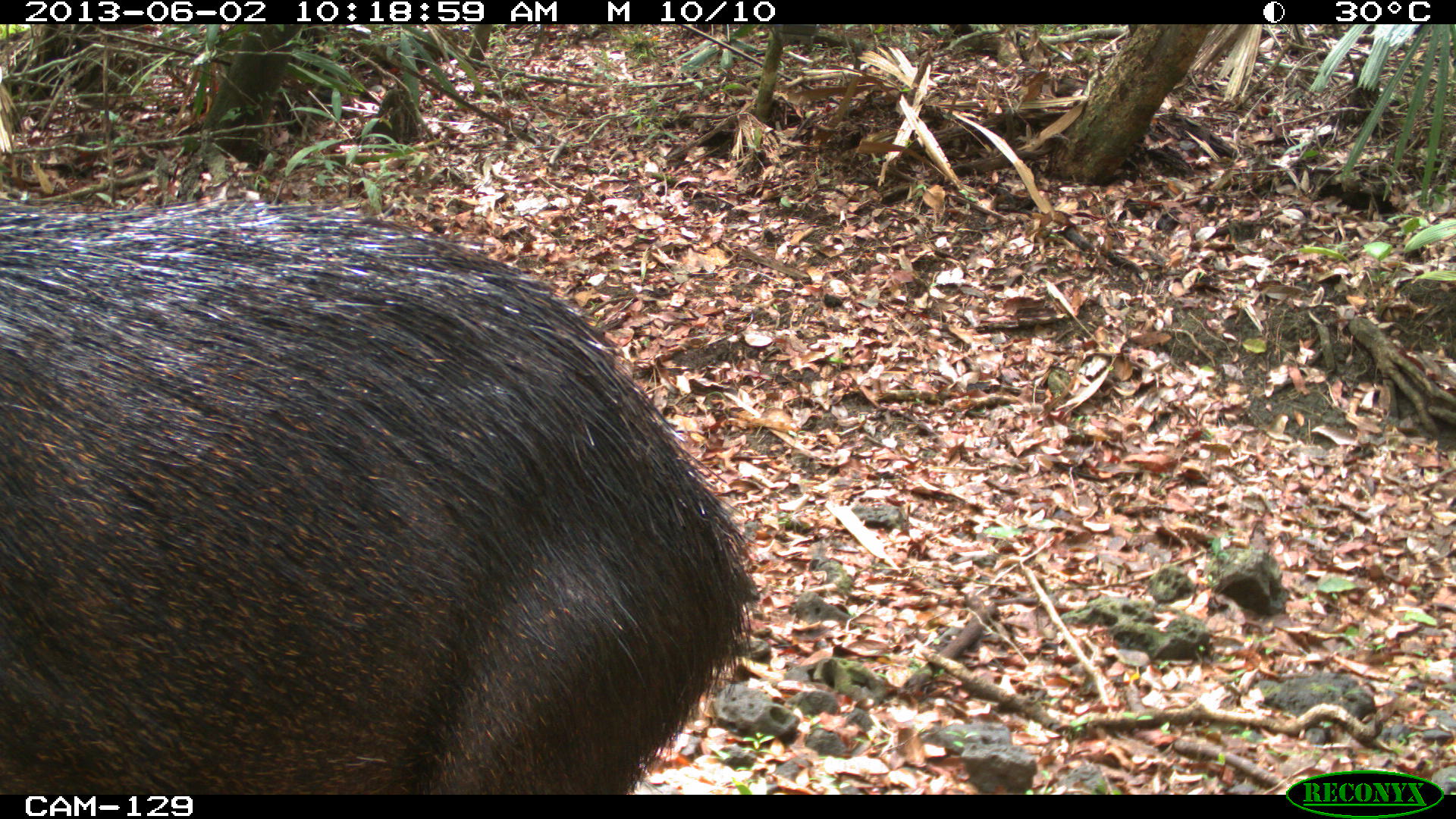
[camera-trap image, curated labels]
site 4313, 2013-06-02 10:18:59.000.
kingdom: Animalia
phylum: Chordata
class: Mammalia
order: Artiodactyla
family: Tayassuidae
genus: Tayassu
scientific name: Tayassu pecari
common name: white-lipped peccary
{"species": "Tayassu pecari (white-lipped peccary)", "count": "4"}